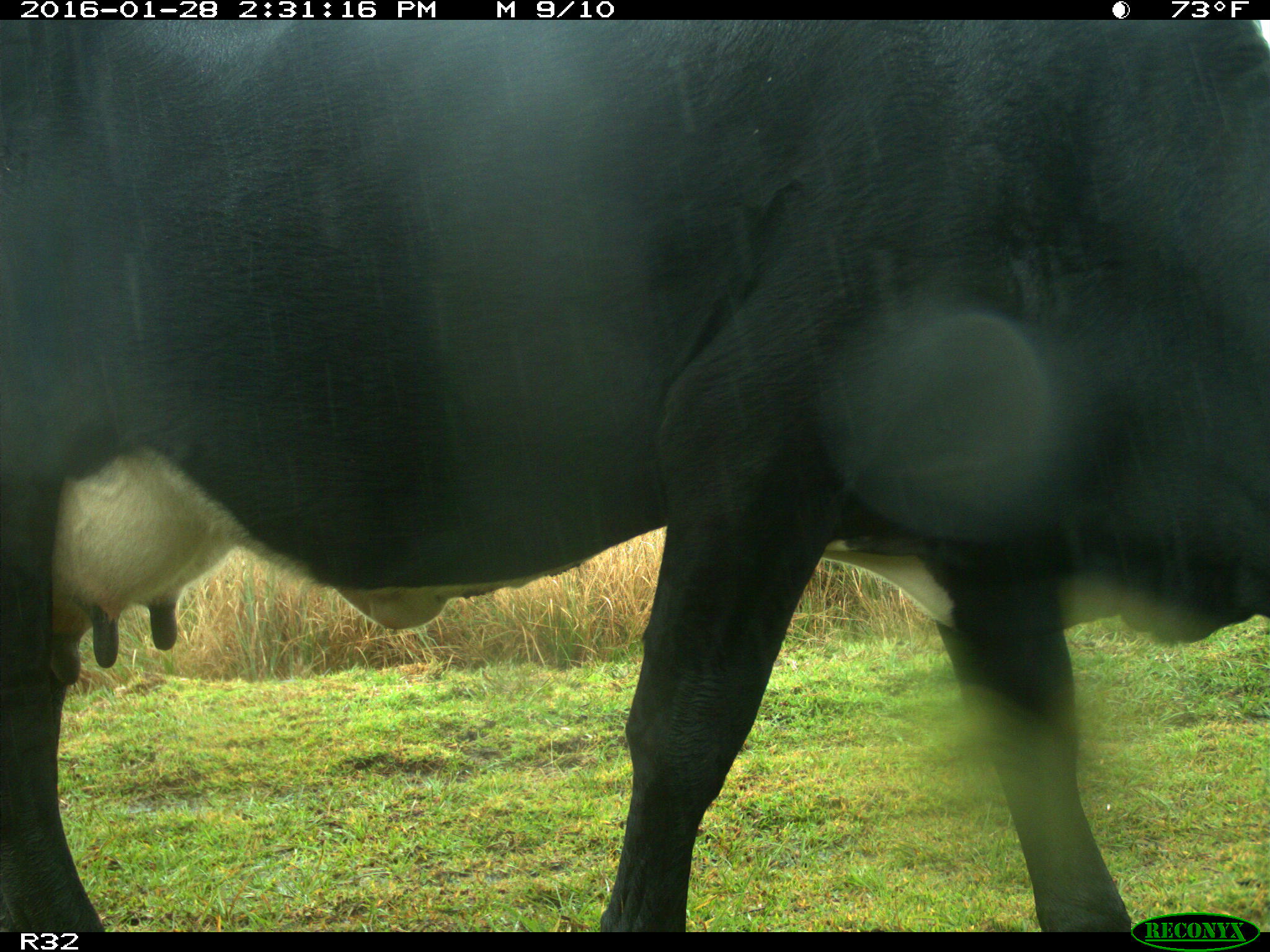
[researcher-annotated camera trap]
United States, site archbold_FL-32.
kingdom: Animalia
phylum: Chordata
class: Mammalia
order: Artiodactyla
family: Bovidae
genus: Bos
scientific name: Bos taurus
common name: domestic cow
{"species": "Bos taurus (domestic cow)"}